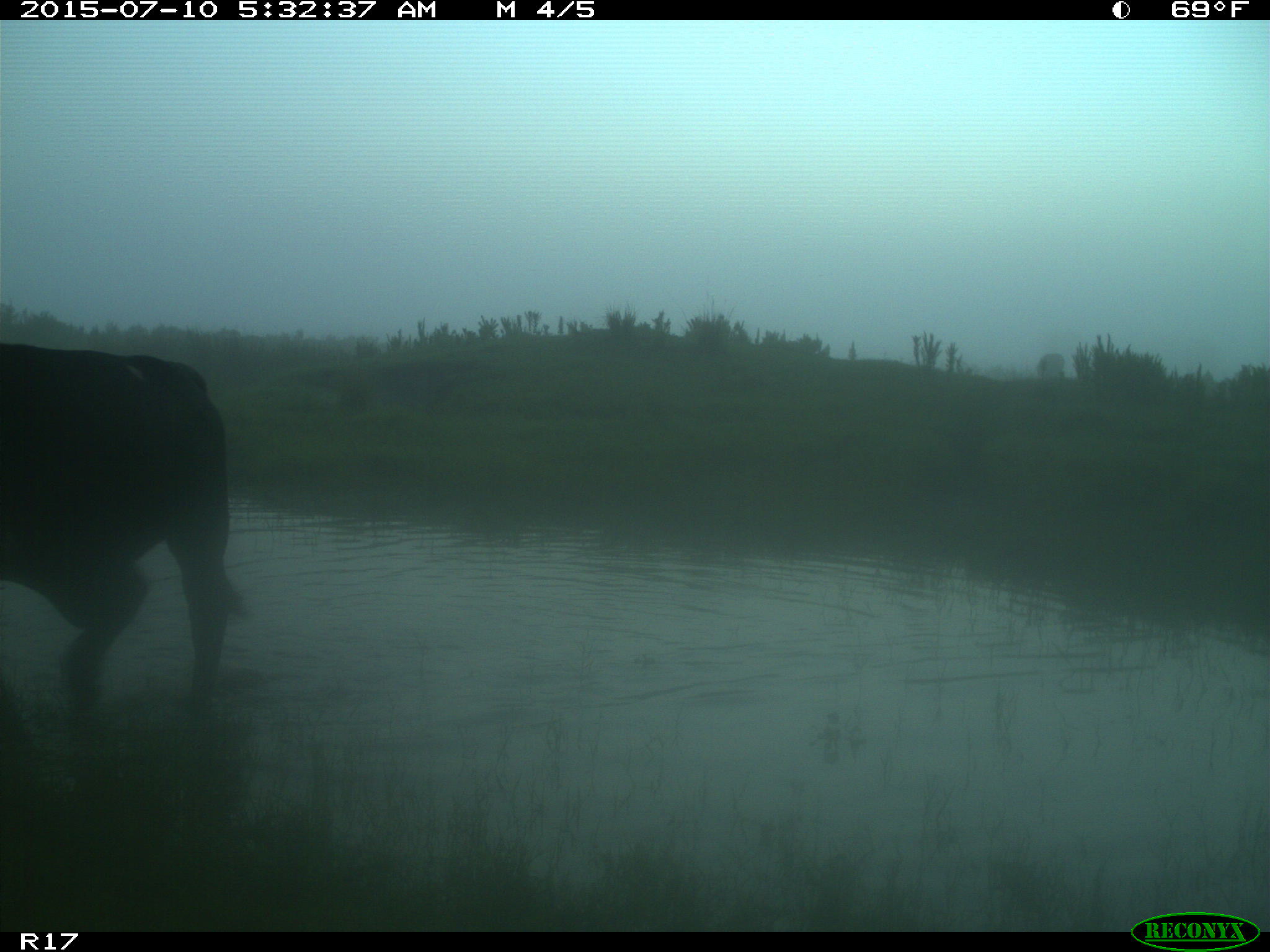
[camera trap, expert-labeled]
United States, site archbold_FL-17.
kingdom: Animalia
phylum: Chordata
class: Mammalia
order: Artiodactyla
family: Bovidae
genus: Bos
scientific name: Bos taurus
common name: domestic cow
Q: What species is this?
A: Bos taurus (domestic cow).